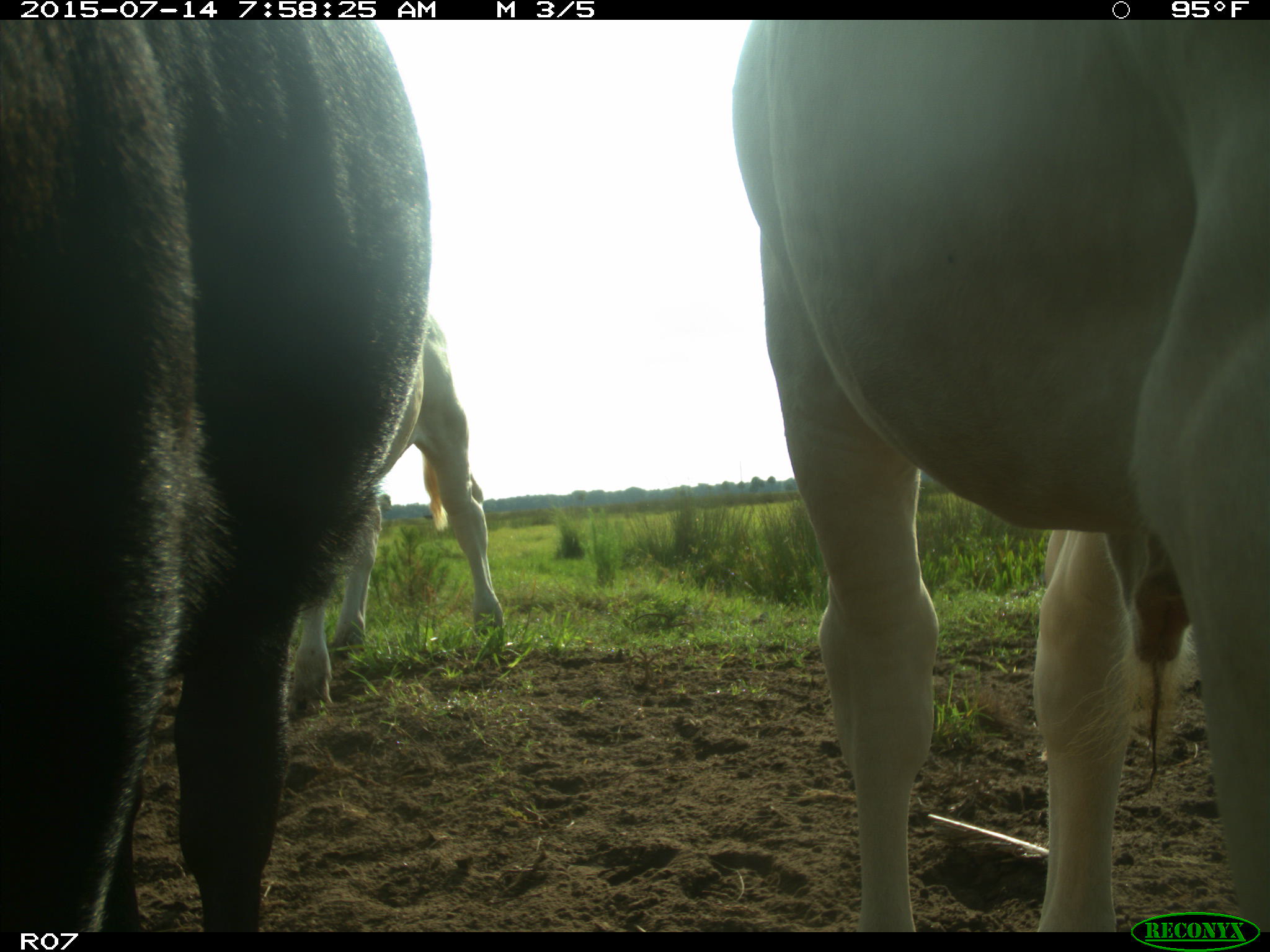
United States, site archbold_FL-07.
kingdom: Animalia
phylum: Chordata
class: Mammalia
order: Artiodactyla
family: Bovidae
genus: Bos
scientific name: Bos taurus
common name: domestic cow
Bos taurus (domestic cow).